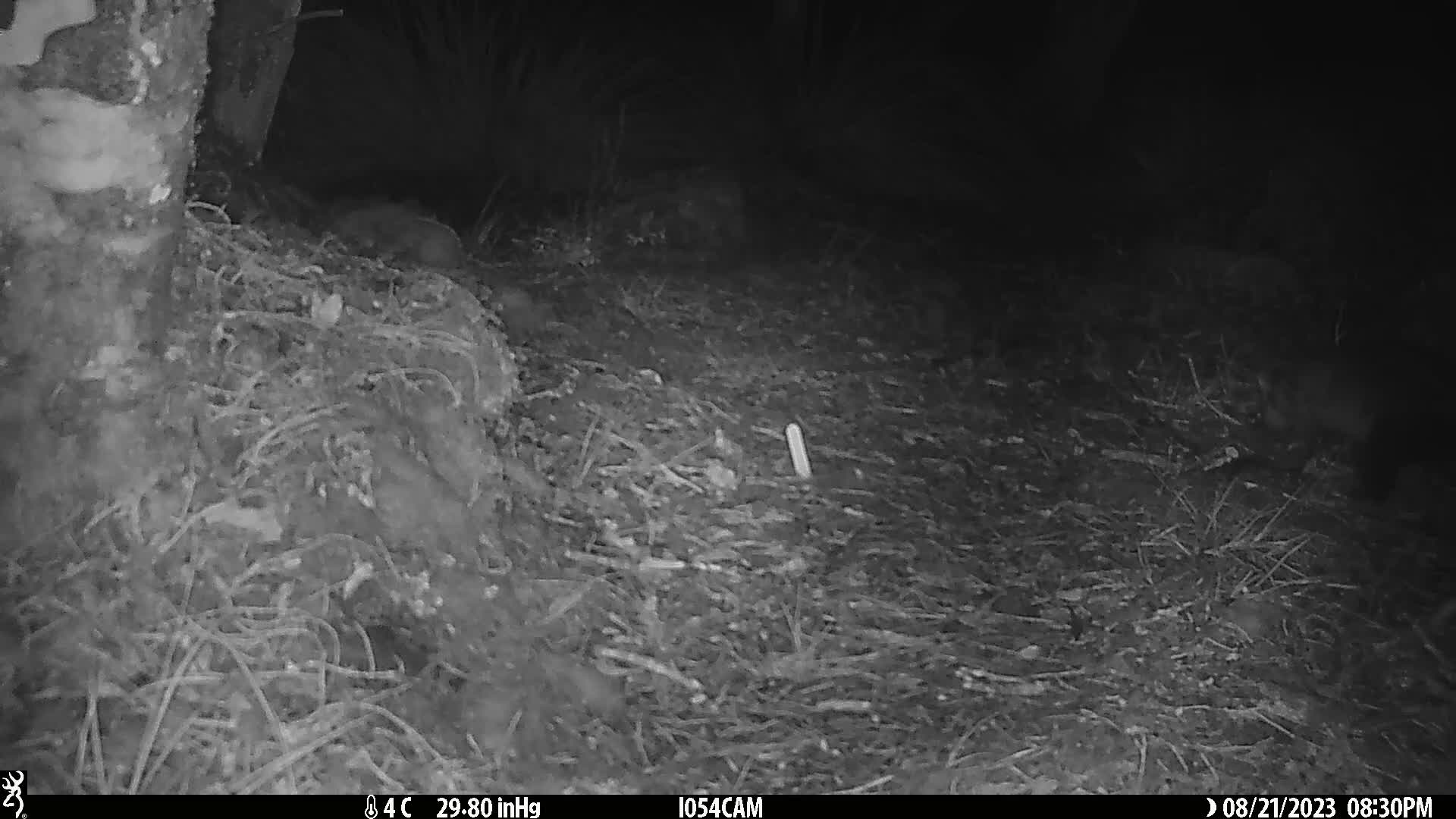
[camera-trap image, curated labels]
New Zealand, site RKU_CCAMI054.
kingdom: Animalia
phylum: Chordata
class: Mammalia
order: Diprotodontia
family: Phalangeridae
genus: Trichosurus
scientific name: Trichosurus vulpecula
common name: common brushtail possum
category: possum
Possum (common brushtail possum) (Trichosurus vulpecula).